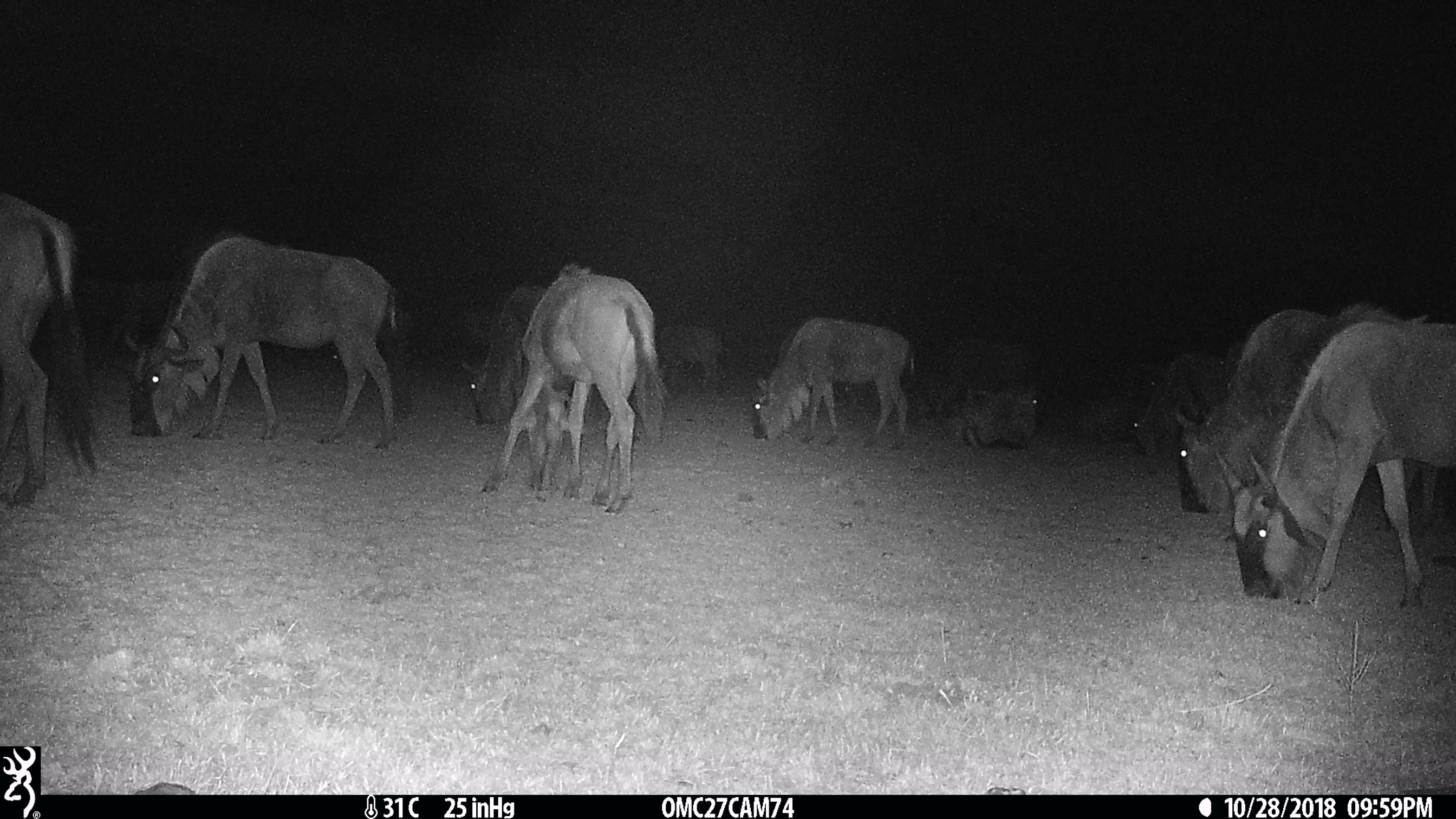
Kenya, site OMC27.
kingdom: Animalia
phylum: Chordata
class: Mammalia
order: Artiodactyla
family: Bovidae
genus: Connochaetes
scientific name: Connochaetes taurinus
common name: blue wildebeest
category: wildebeest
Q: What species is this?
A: Wildebeest (blue wildebeest) (Connochaetes taurinus).